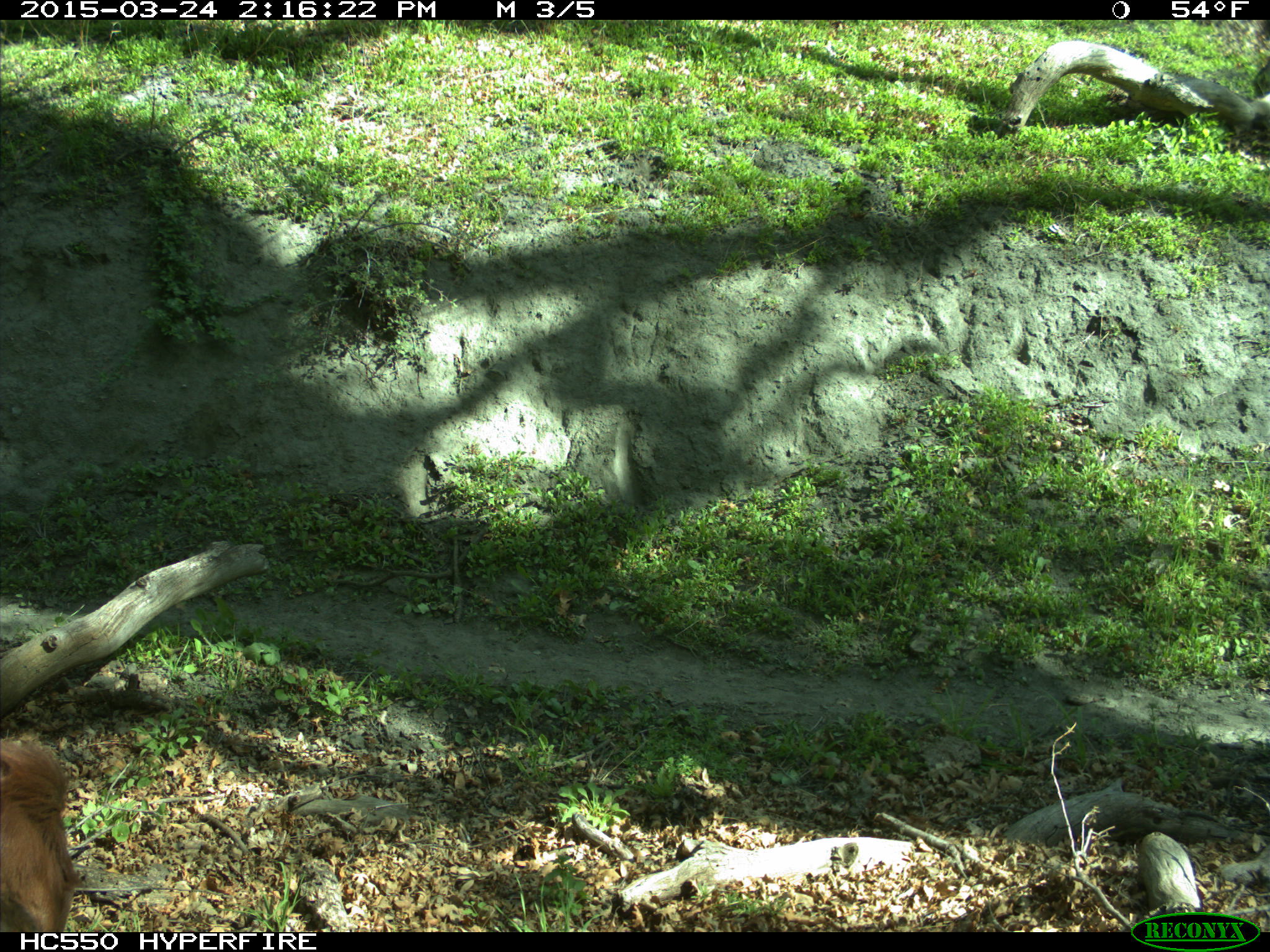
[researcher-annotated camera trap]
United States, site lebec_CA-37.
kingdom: Animalia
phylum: Chordata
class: Mammalia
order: Artiodactyla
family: Bovidae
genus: Bos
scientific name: Bos taurus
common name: domestic cow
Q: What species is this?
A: Bos taurus (domestic cow).